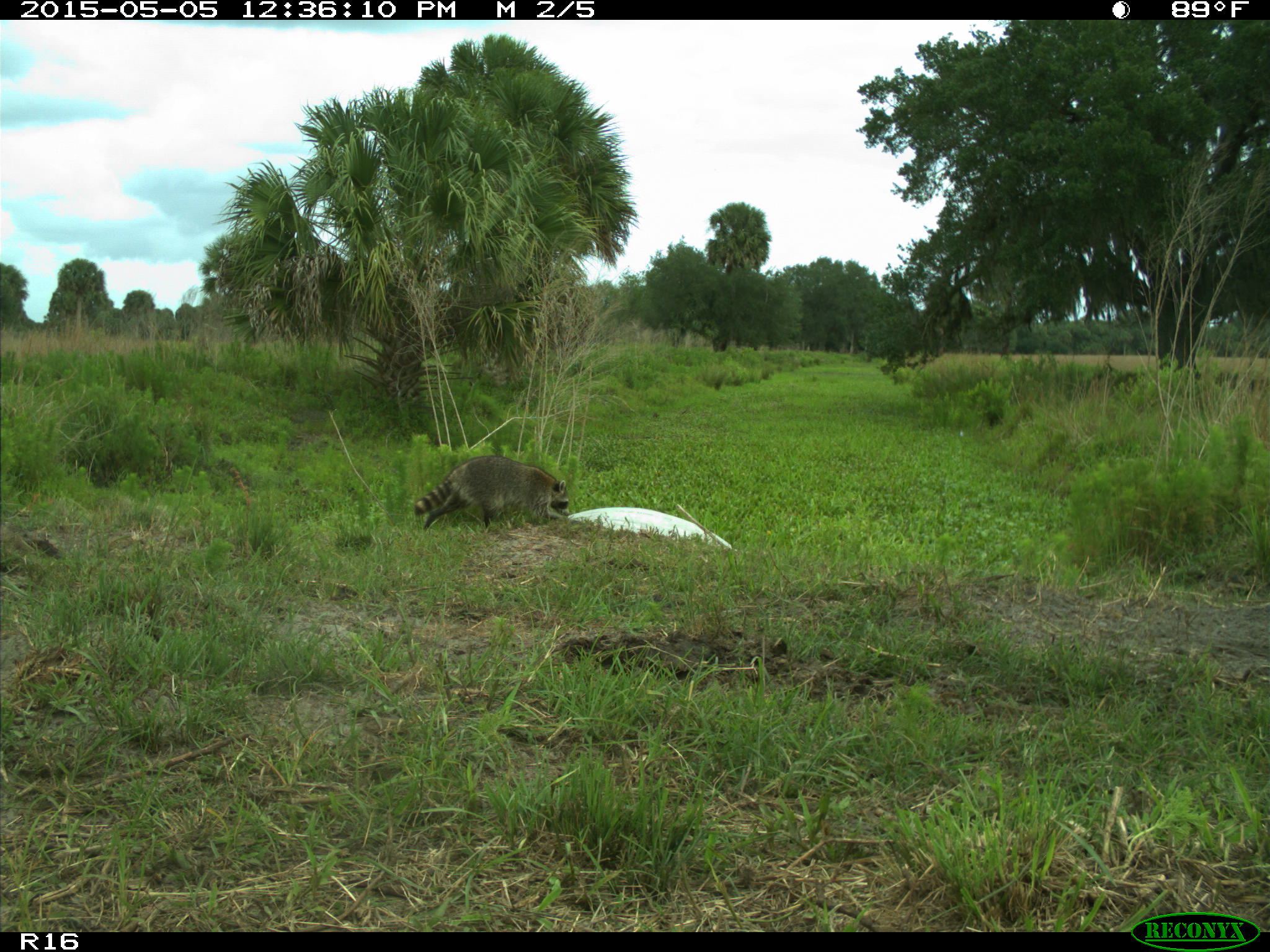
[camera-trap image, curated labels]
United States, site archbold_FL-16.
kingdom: Animalia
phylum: Chordata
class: Mammalia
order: Artiodactyla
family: Bovidae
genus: Bos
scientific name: Bos taurus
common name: domestic cow